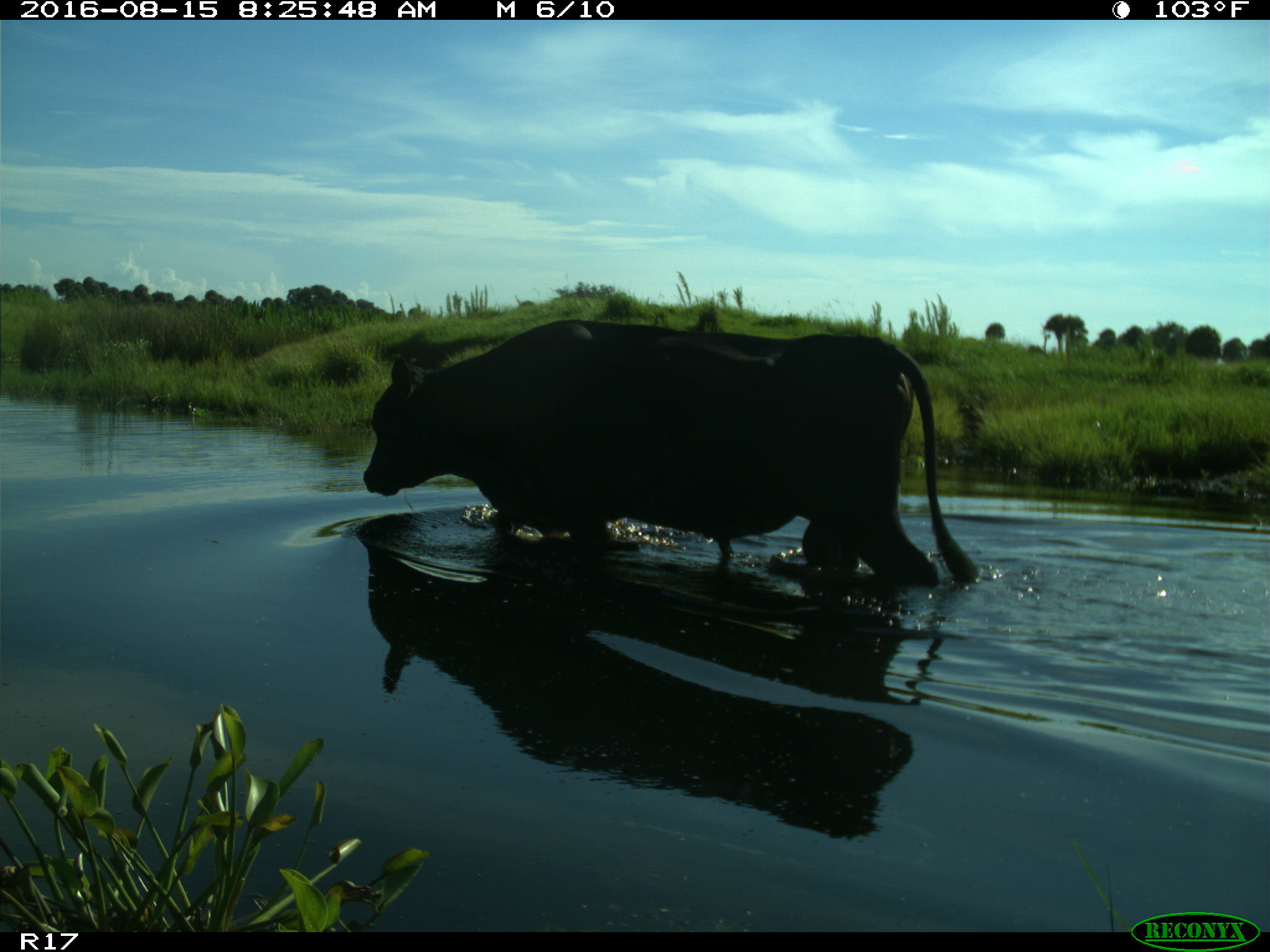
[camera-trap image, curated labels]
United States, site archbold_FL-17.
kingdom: Animalia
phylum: Chordata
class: Mammalia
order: Artiodactyla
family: Bovidae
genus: Bos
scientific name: Bos taurus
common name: domestic cow